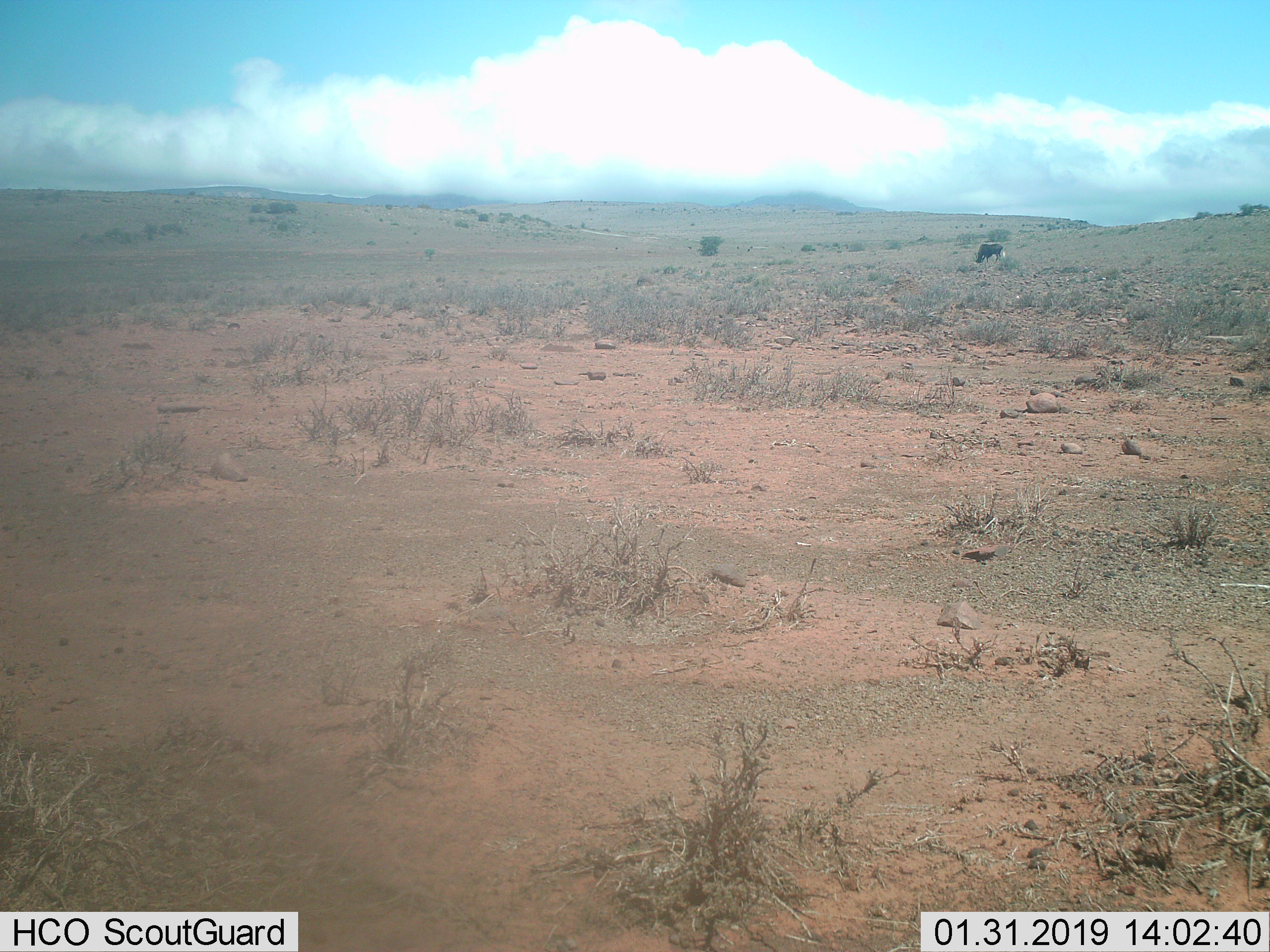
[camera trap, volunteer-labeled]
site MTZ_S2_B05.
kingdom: Animalia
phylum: Chordata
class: Mammalia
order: Artiodactyla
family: Bovidae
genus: Connochaetes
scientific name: Connochaetes gnou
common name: black wildebeest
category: wildebeestblack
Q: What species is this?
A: Wildebeestblack (black wildebeest) (Connochaetes gnou).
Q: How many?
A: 1.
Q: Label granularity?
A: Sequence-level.